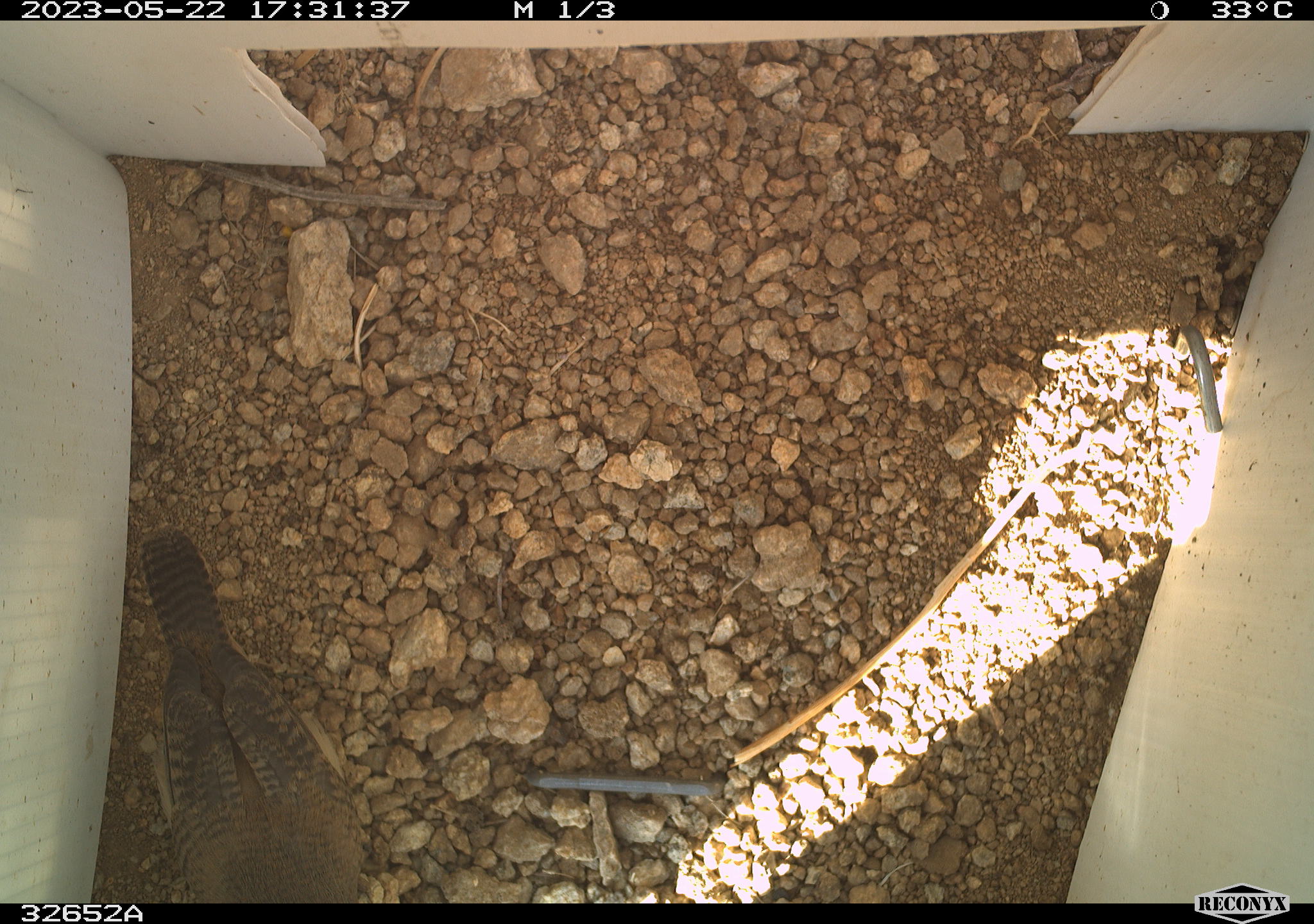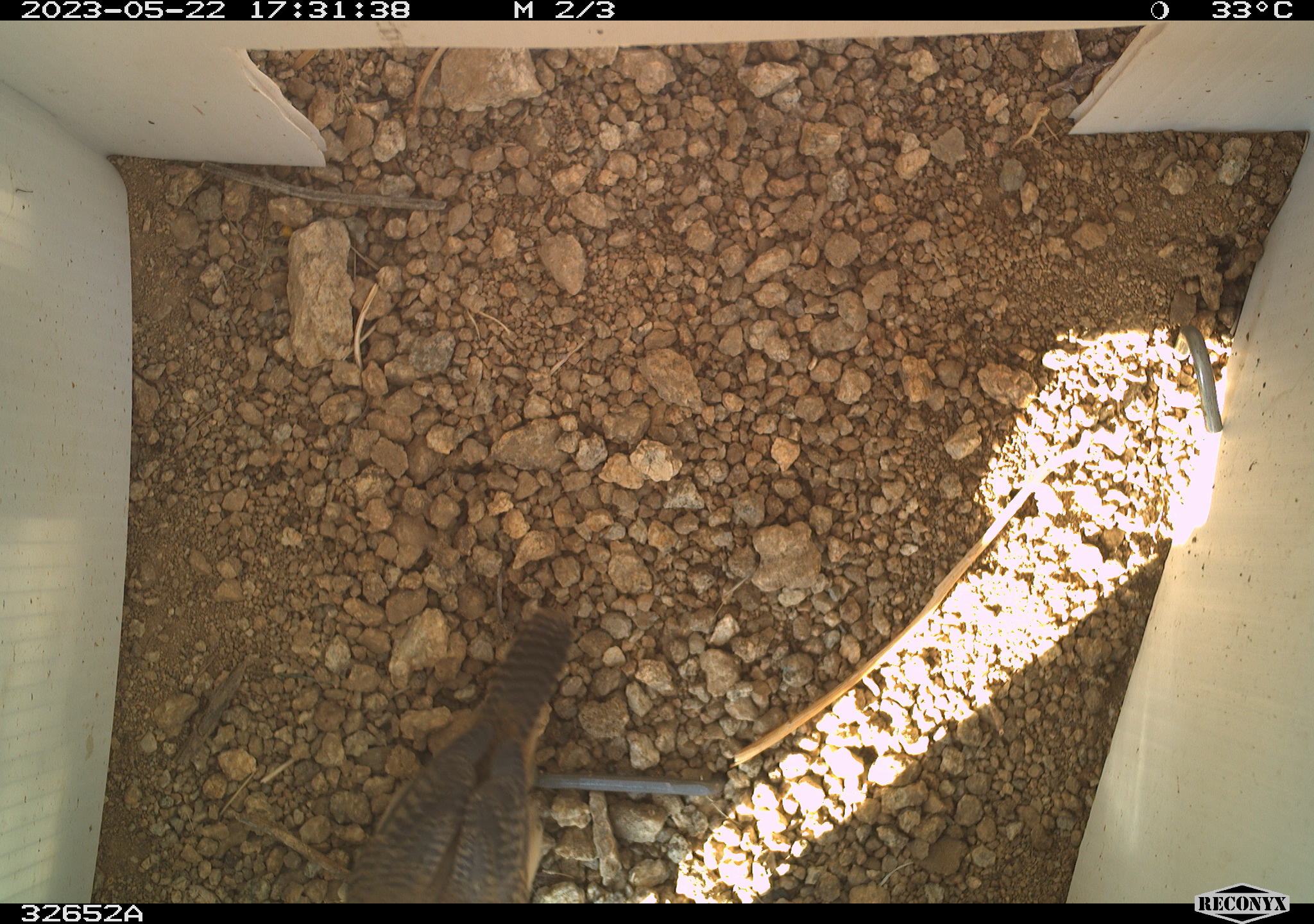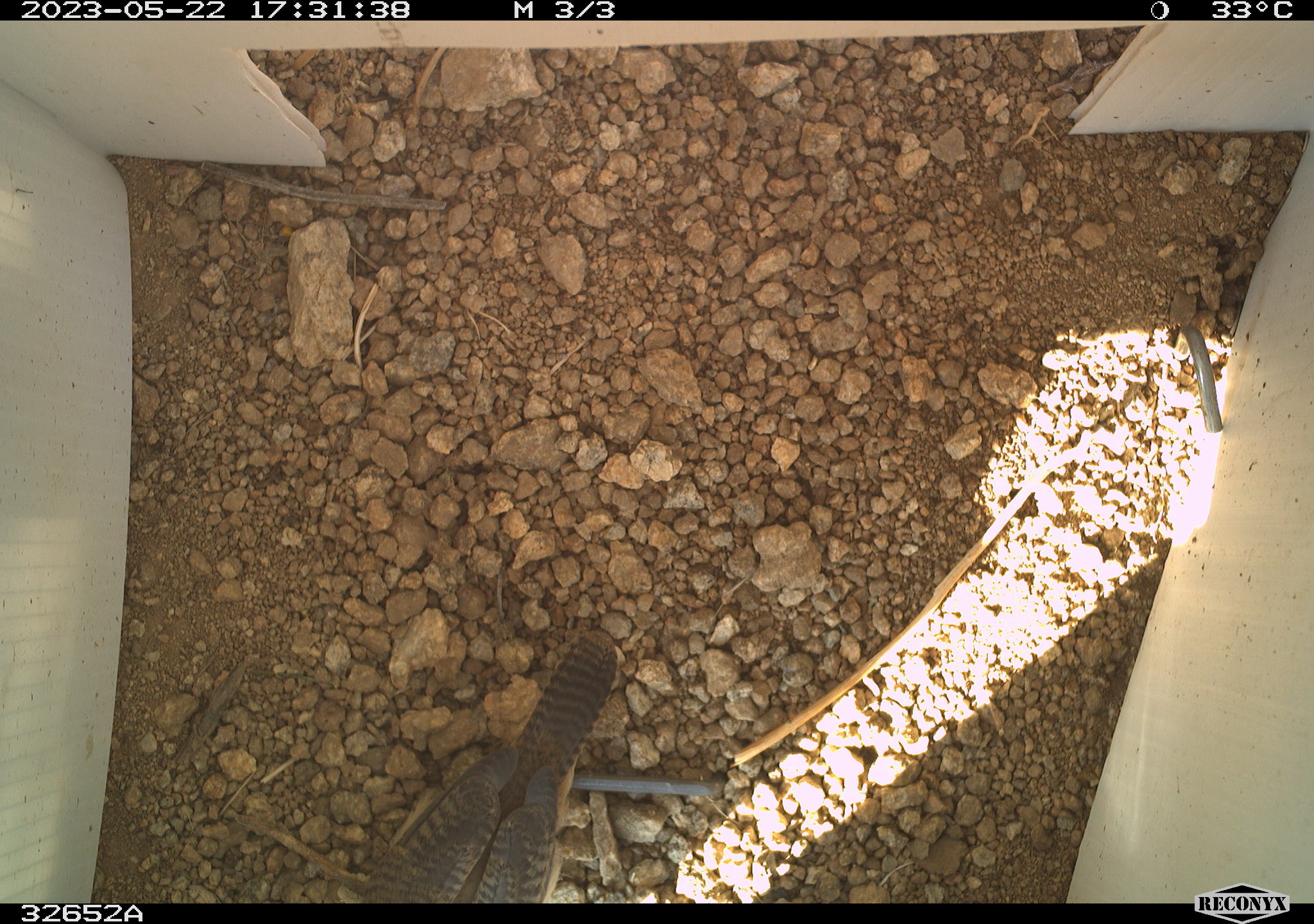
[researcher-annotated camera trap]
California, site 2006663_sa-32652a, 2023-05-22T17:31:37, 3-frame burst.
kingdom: Animalia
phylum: Chordata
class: Aves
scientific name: Aves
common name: bird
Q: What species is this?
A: Bird (Aves).